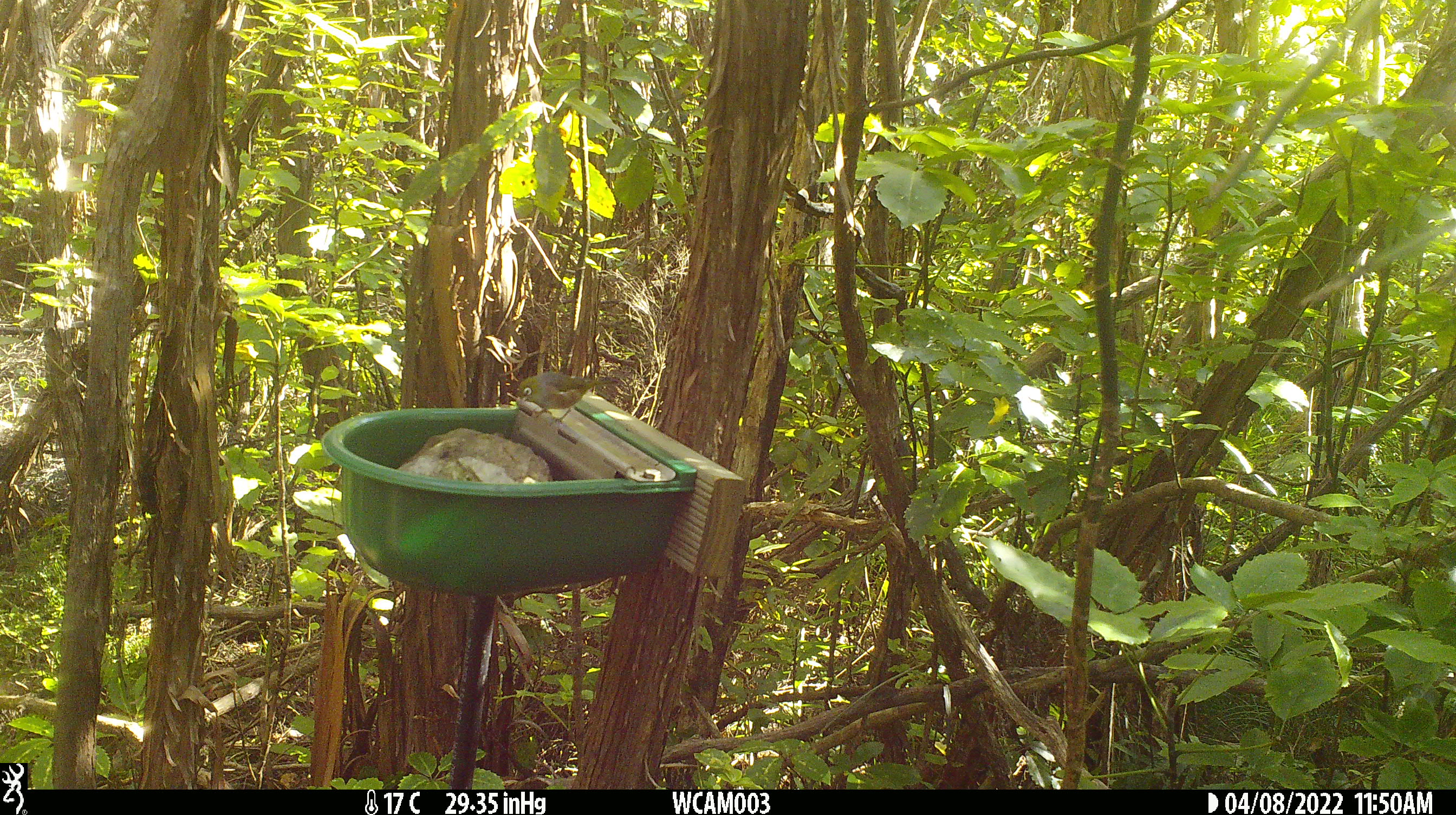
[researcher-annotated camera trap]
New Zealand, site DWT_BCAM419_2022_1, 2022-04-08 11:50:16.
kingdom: Animalia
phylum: Chordata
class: Aves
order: Passeriformes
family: Zosteropidae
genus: Zosterops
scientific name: Zosterops lateralis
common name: silvereye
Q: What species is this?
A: Silvereye (Zosterops lateralis).